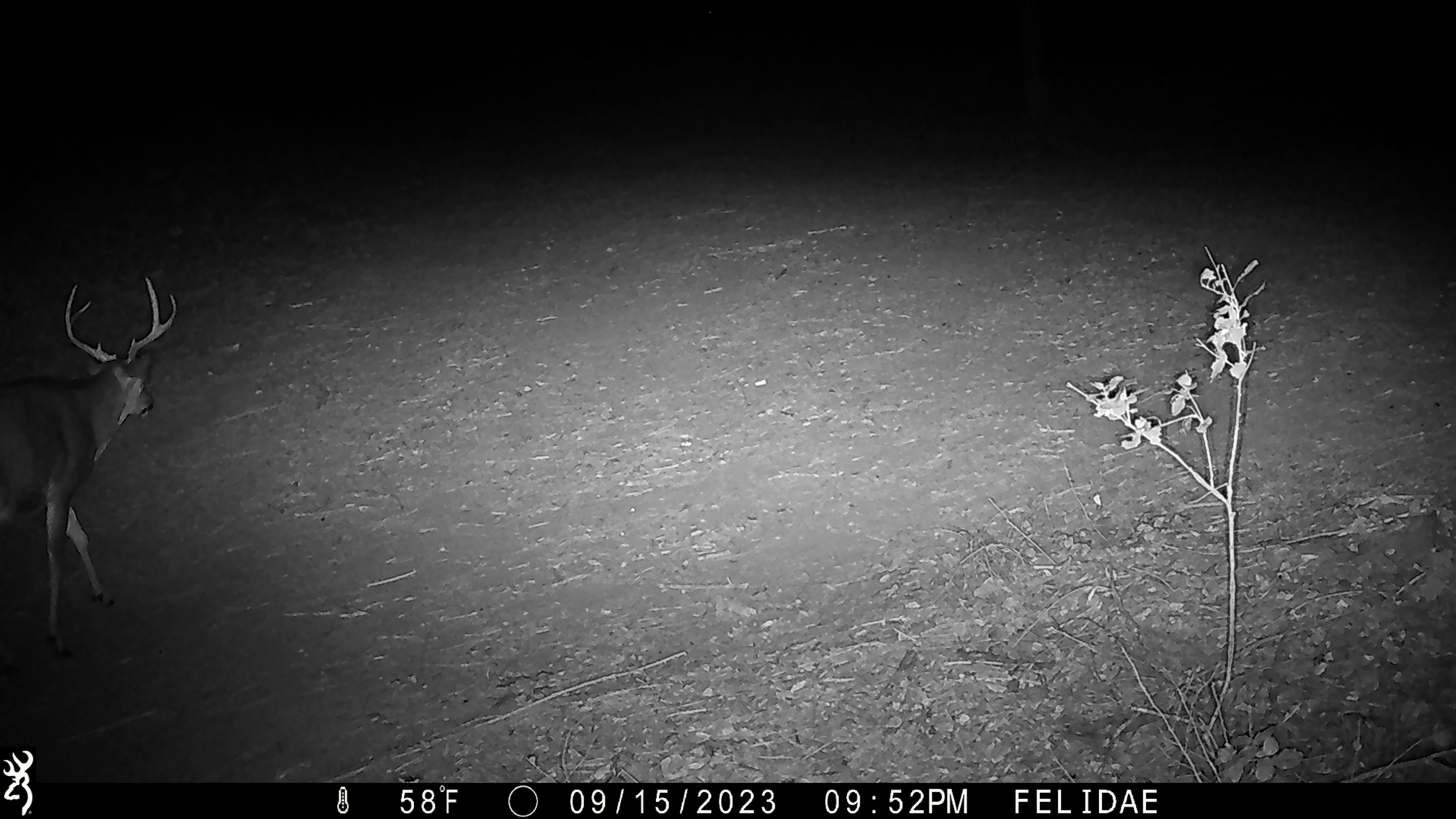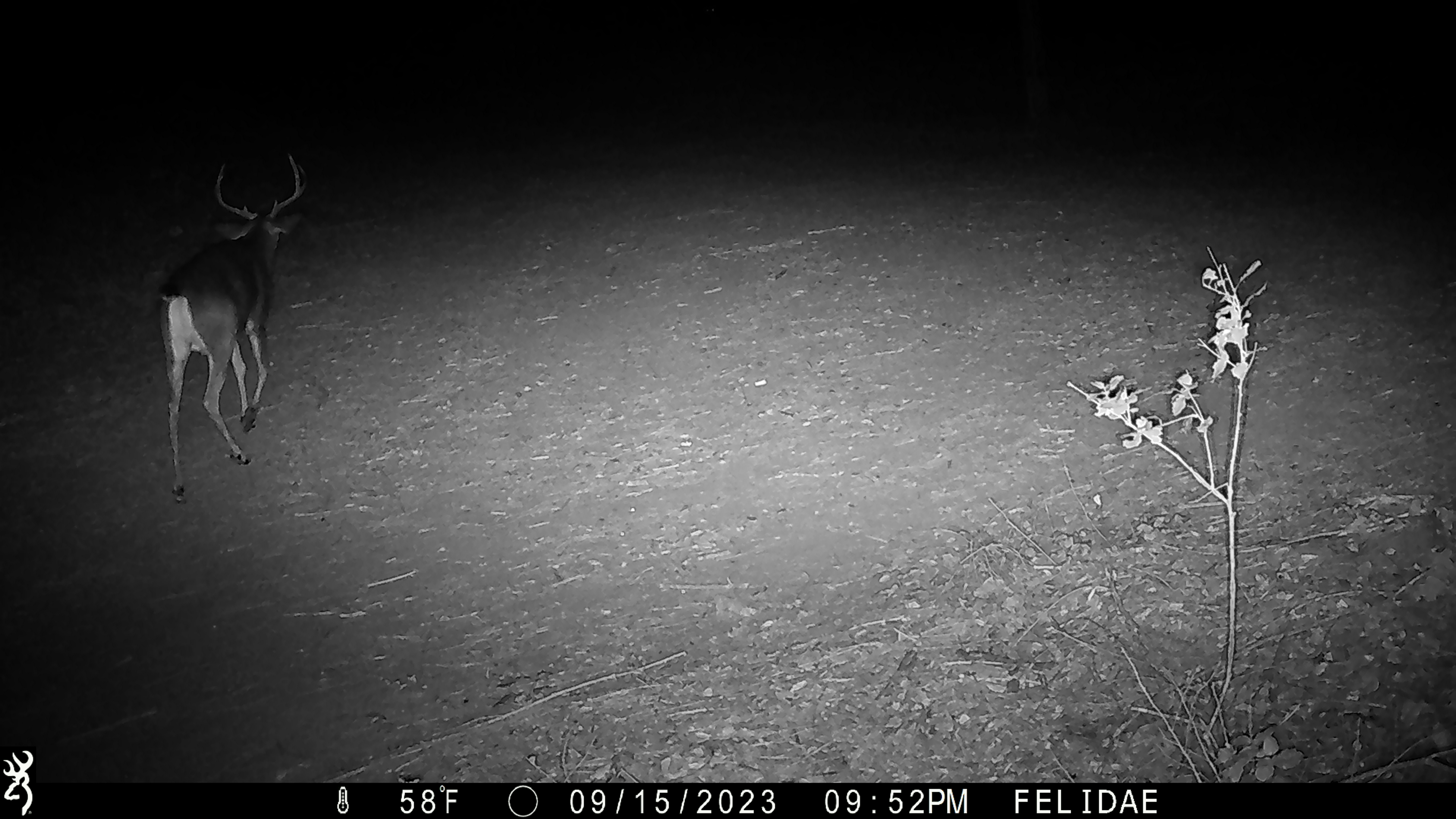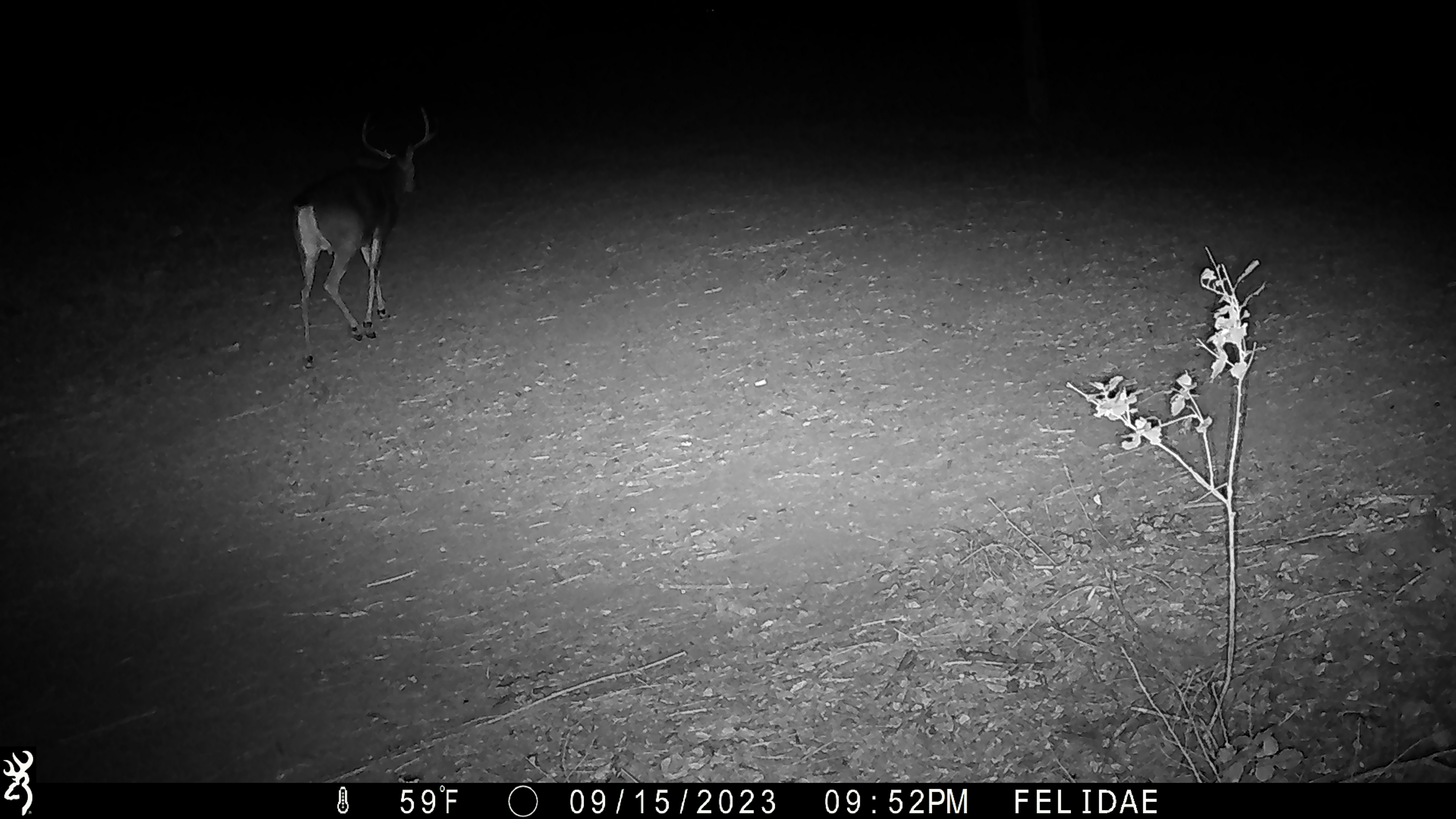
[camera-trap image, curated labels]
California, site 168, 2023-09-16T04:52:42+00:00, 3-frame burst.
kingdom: Animalia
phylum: Chordata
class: Mammalia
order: Artiodactyla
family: Cervidae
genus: Odocoileus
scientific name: Odocoileus hemionus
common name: mule deer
Mule deer (Odocoileus hemionus).